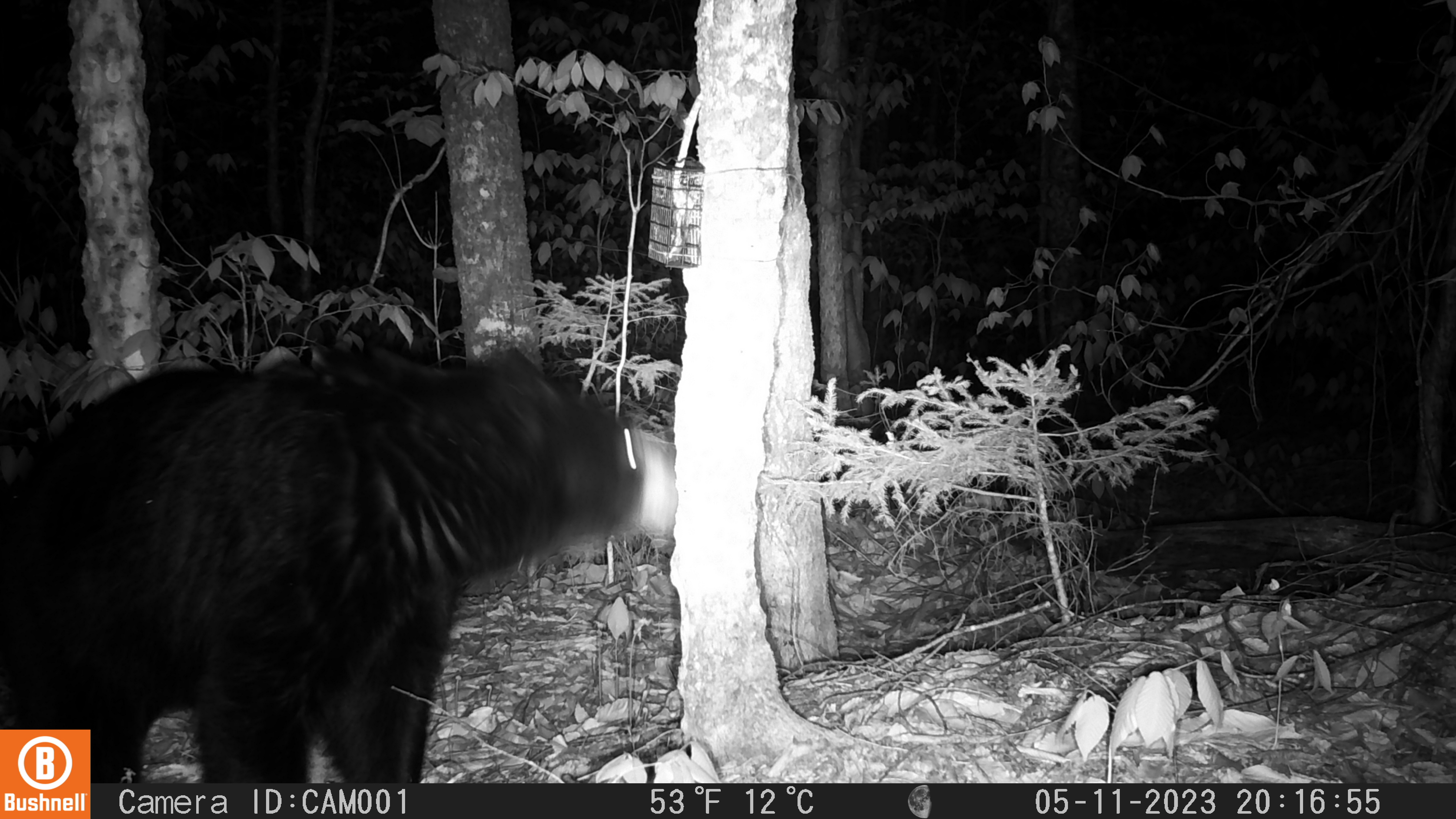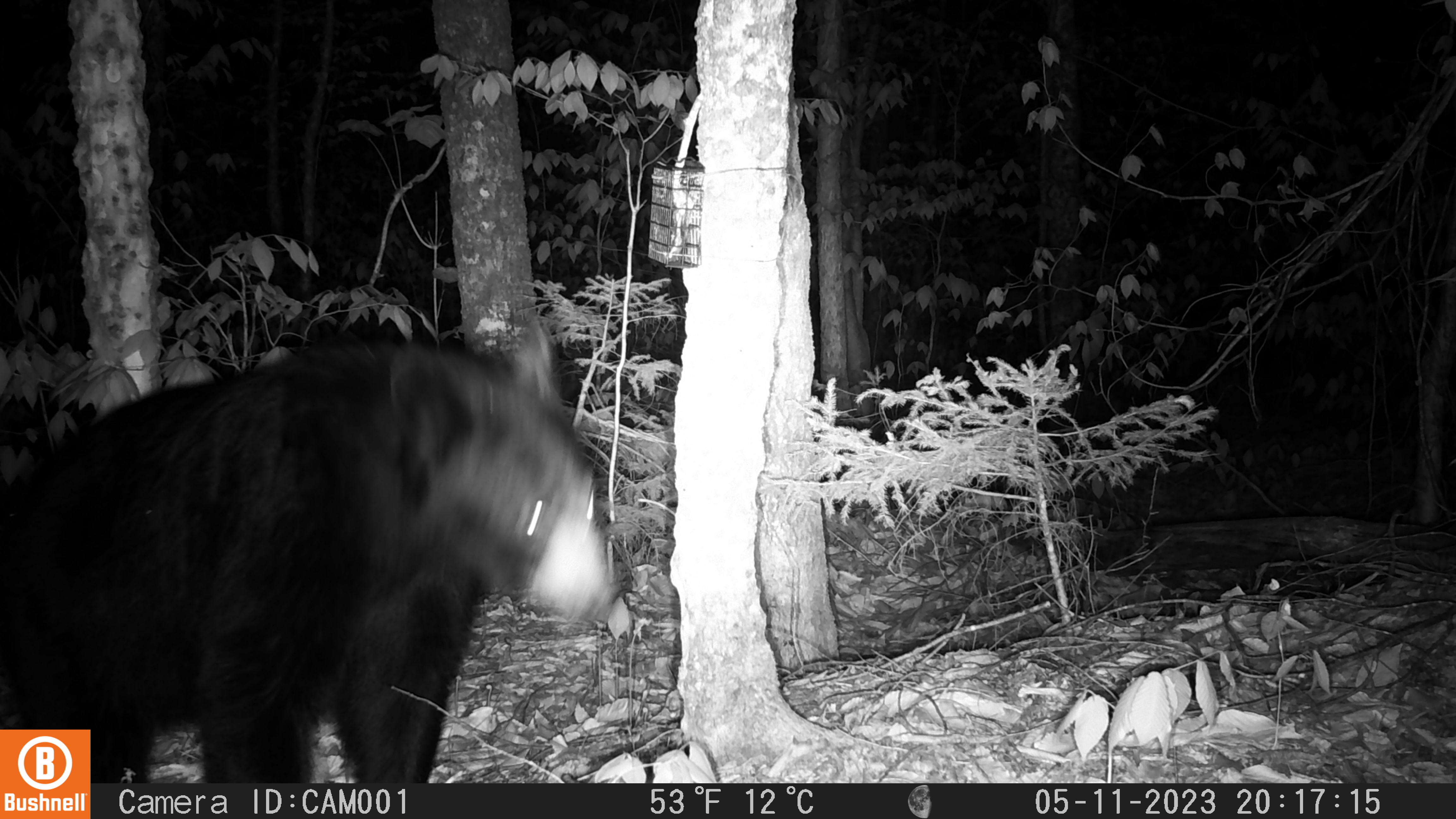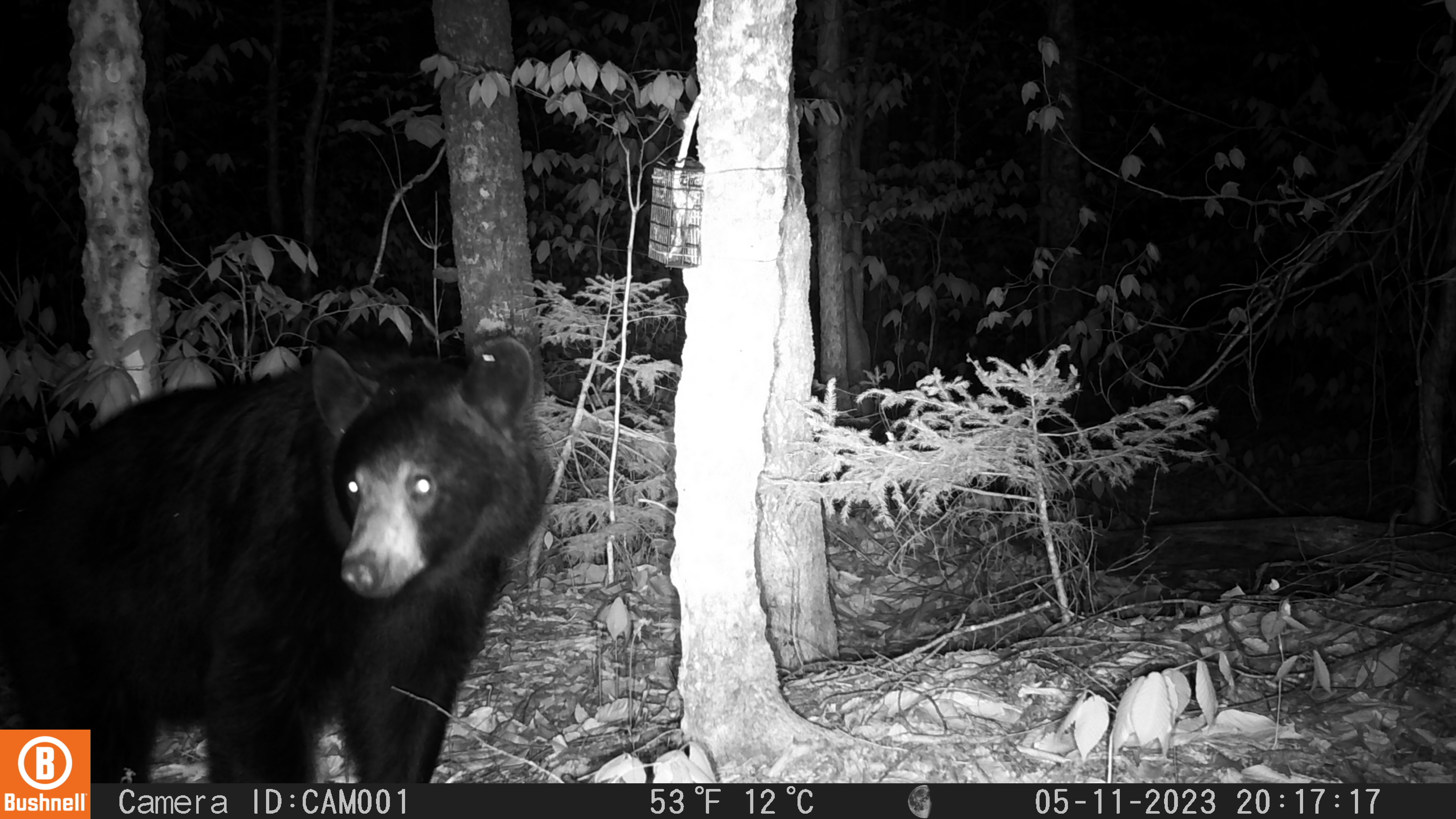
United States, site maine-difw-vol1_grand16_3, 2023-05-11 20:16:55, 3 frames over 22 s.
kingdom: Animalia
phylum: Chordata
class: Mammalia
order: Carnivora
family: Ursidae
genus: Ursus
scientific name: Ursus americanus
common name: black bear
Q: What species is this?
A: Black bear (Ursus americanus).